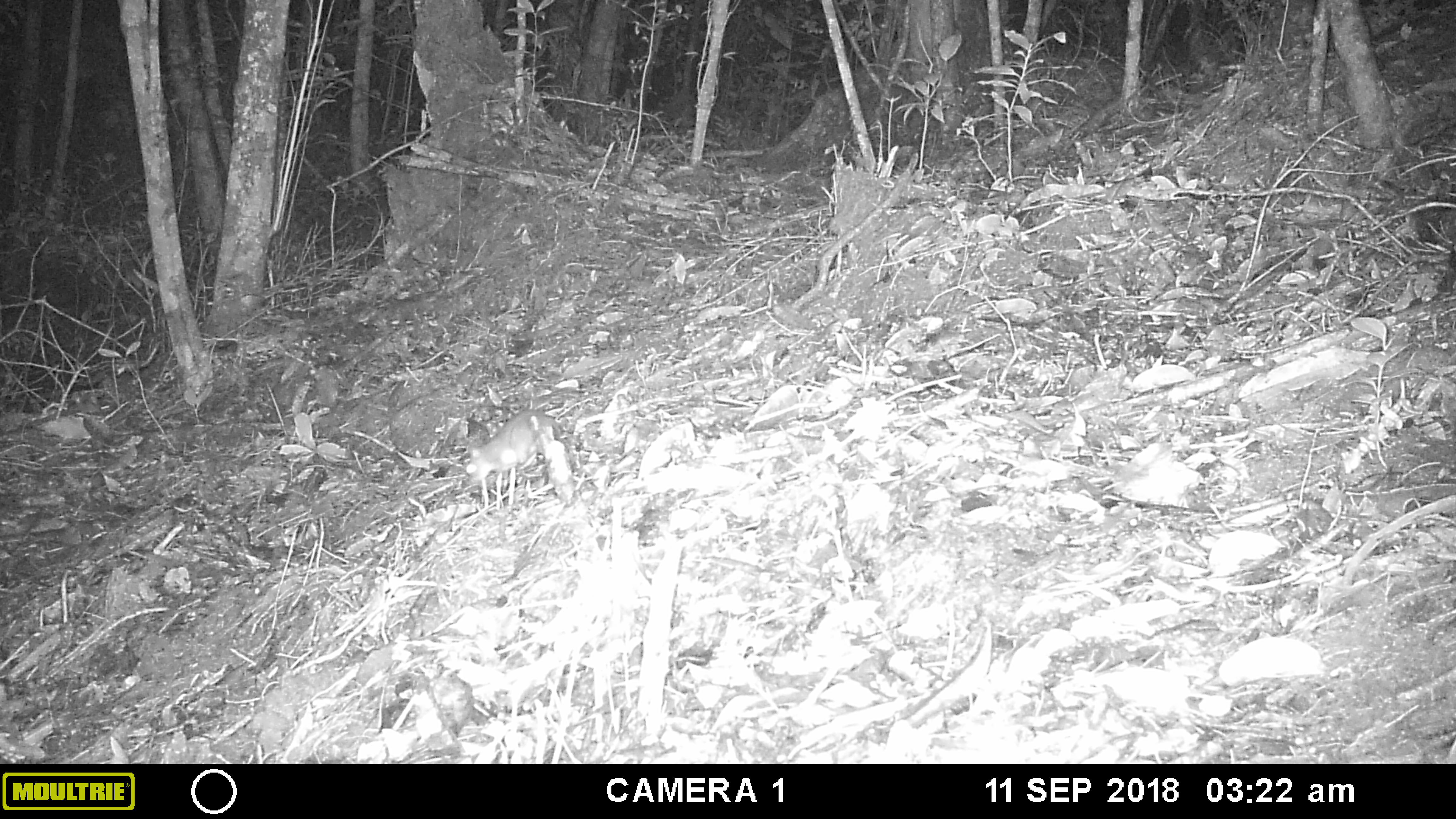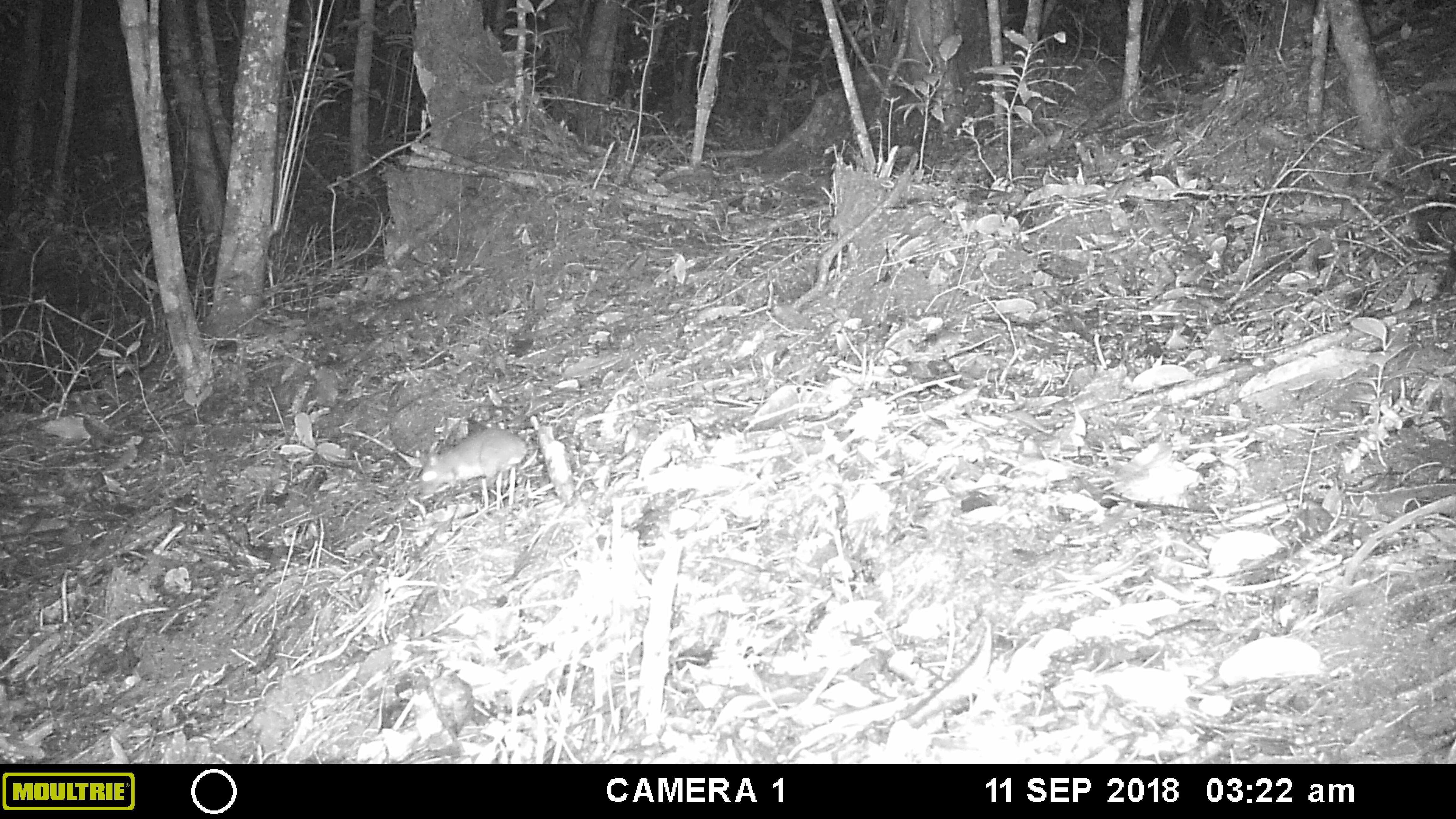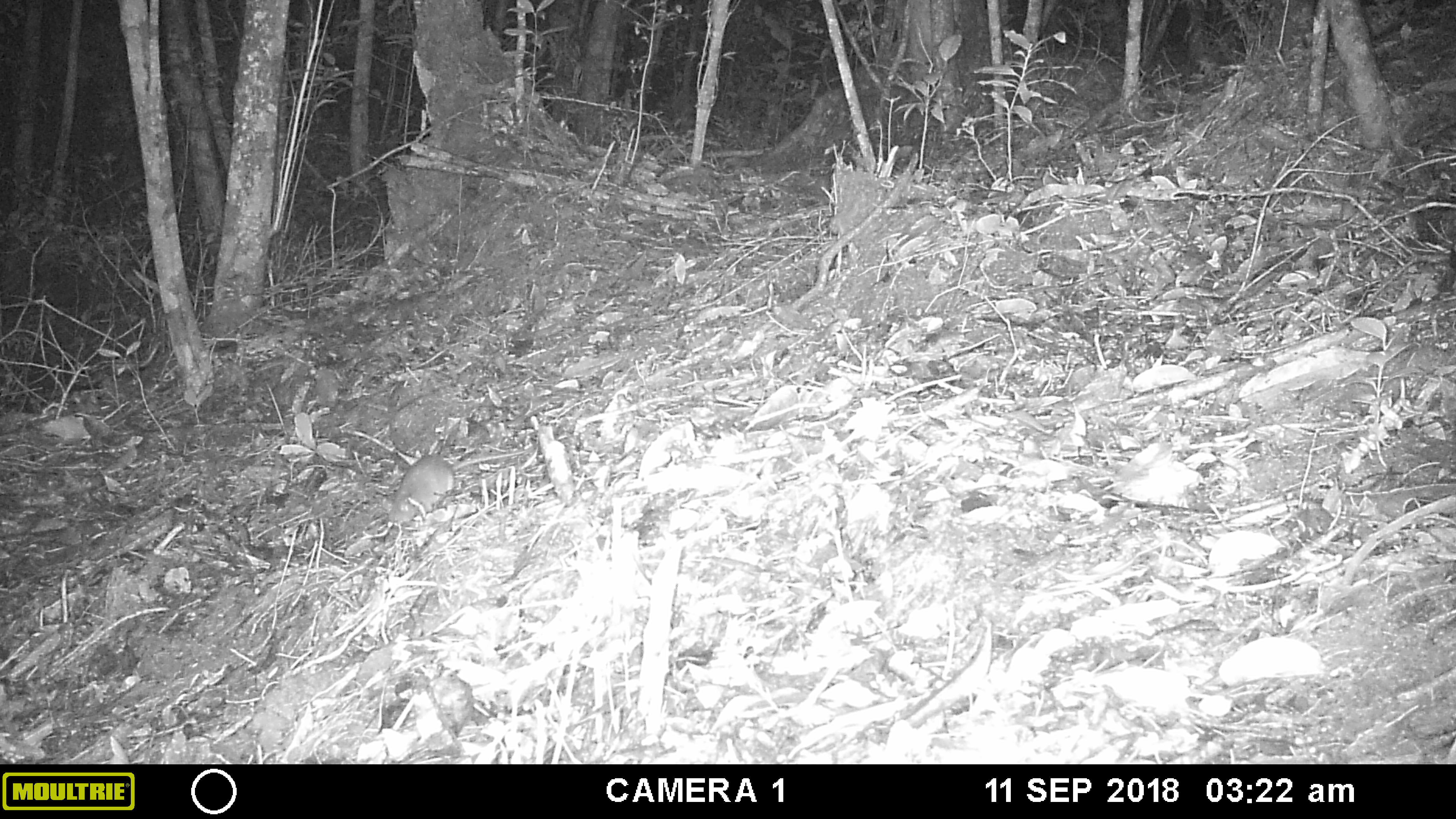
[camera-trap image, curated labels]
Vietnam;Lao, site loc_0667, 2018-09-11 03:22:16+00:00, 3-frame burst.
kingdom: Animalia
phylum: Chordata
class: Mammalia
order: Rodentia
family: Muridae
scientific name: Muridae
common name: old-world mice and rats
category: unidentified murid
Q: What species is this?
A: Unidentified murid (old-world mice and rats) (Muridae).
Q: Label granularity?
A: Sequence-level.